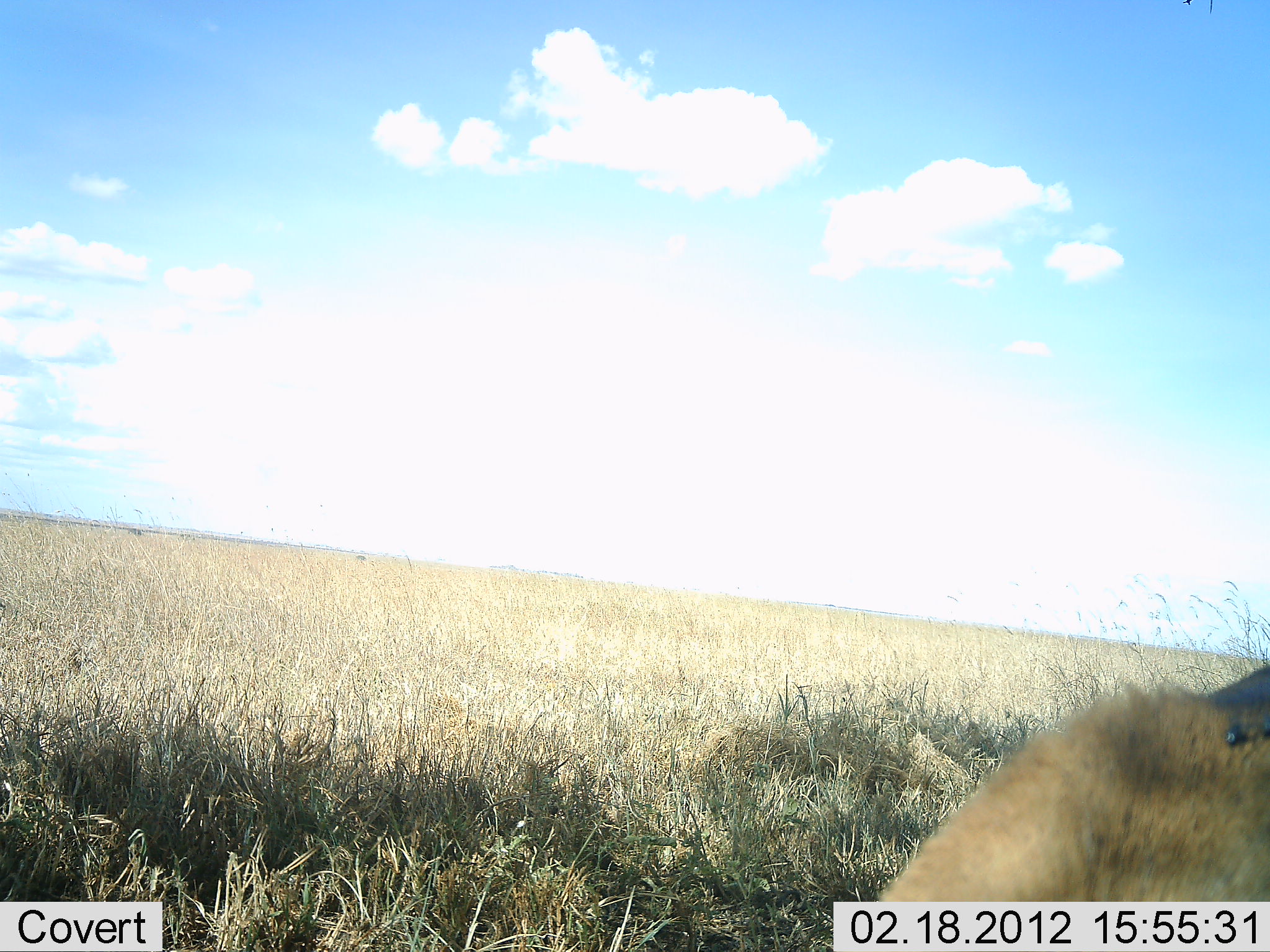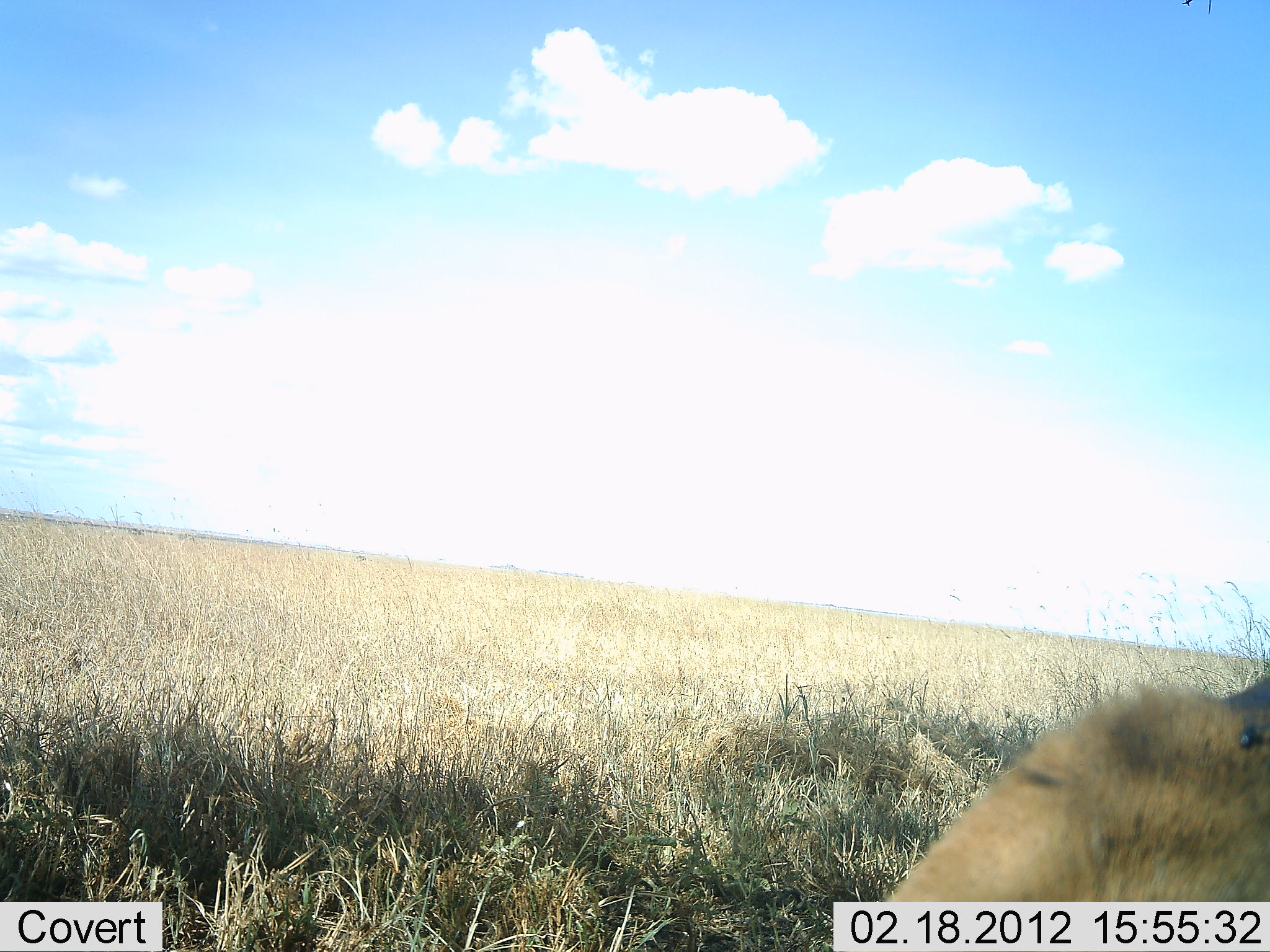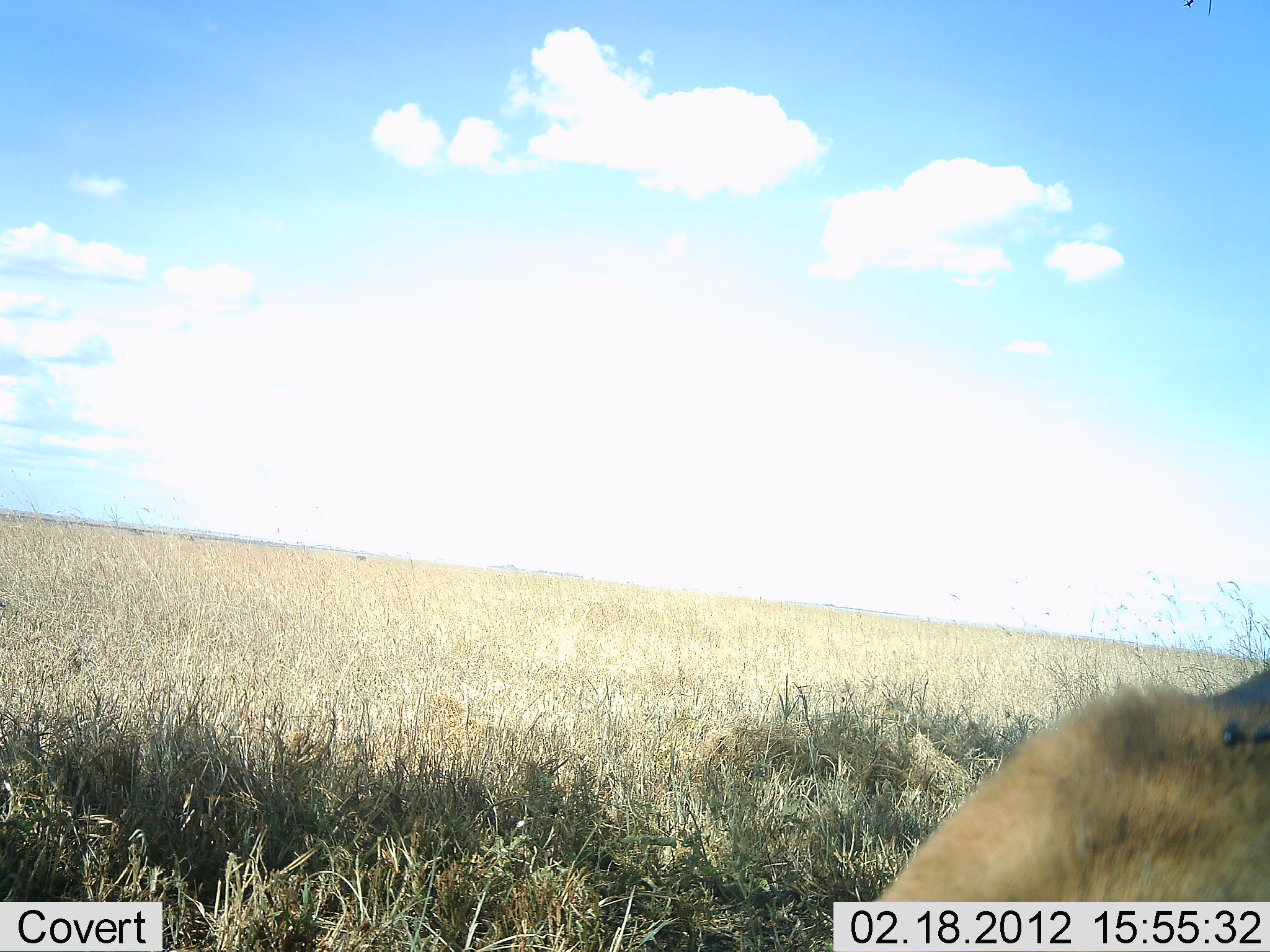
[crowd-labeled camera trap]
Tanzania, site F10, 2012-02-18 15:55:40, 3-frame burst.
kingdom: Animalia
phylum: Chordata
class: Mammalia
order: Carnivora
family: Felidae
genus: Panthera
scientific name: Panthera leo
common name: lion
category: lionfemale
Lionfemale (lion) (Panthera leo), count 1. Behavior (volunteer vote fractions): standing 17%, resting 83%, moving 0%, interacting 0%. Young present (vote fraction): 0%. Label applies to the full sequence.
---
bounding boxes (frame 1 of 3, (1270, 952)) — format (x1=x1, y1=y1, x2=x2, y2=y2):
animal: (x1=876, y1=658, x2=1270, y2=898)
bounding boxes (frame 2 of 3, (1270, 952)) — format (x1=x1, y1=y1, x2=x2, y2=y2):
animal: (x1=897, y1=672, x2=1270, y2=897)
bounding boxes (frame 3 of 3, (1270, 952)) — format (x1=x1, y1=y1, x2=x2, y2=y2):
animal: (x1=874, y1=666, x2=1270, y2=898)